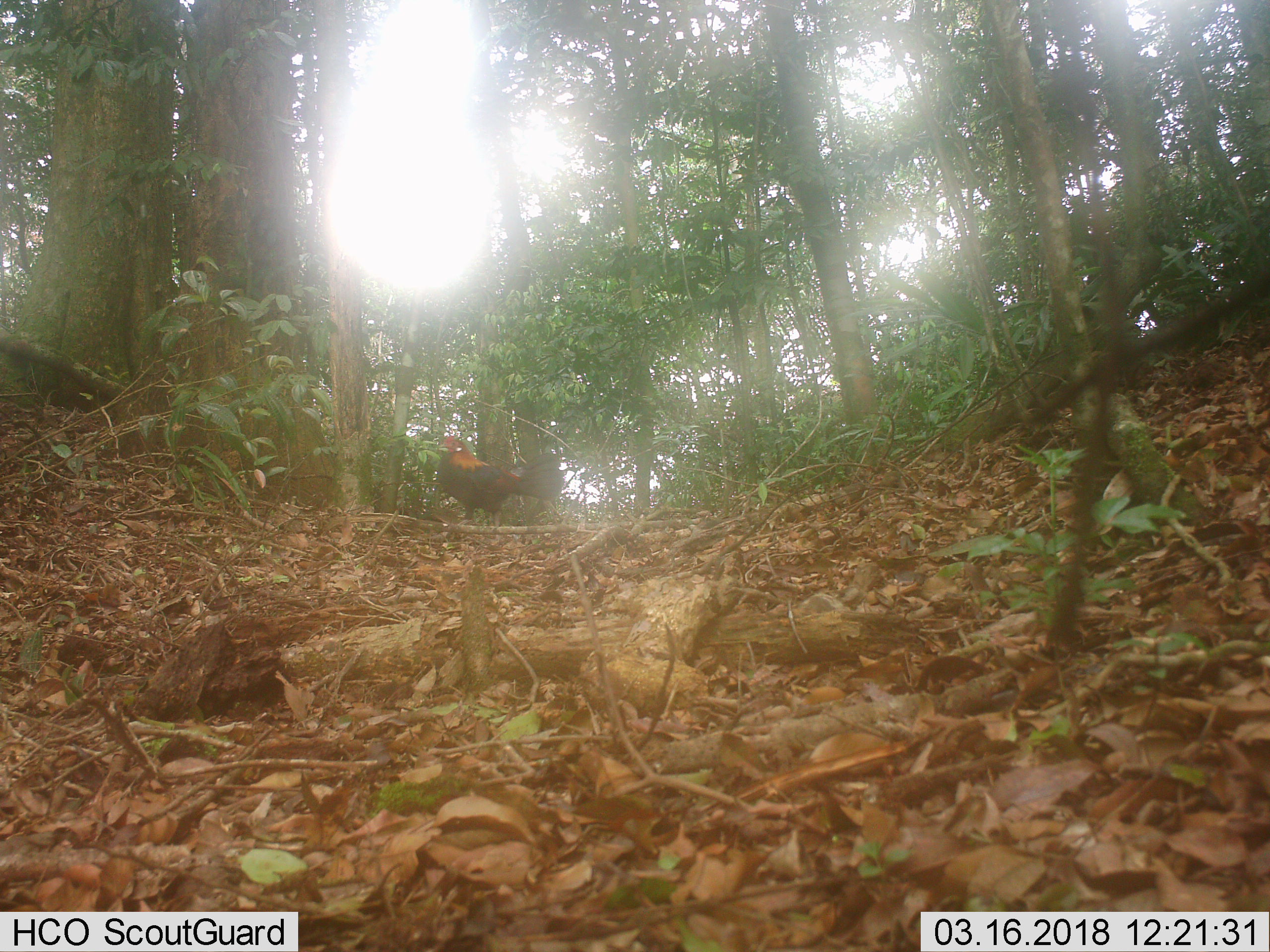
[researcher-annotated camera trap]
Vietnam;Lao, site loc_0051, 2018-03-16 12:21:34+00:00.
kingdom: Animalia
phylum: Chordata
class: Aves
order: Galliformes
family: Phasianidae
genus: Gallus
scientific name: Gallus gallus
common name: red junglefowl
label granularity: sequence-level